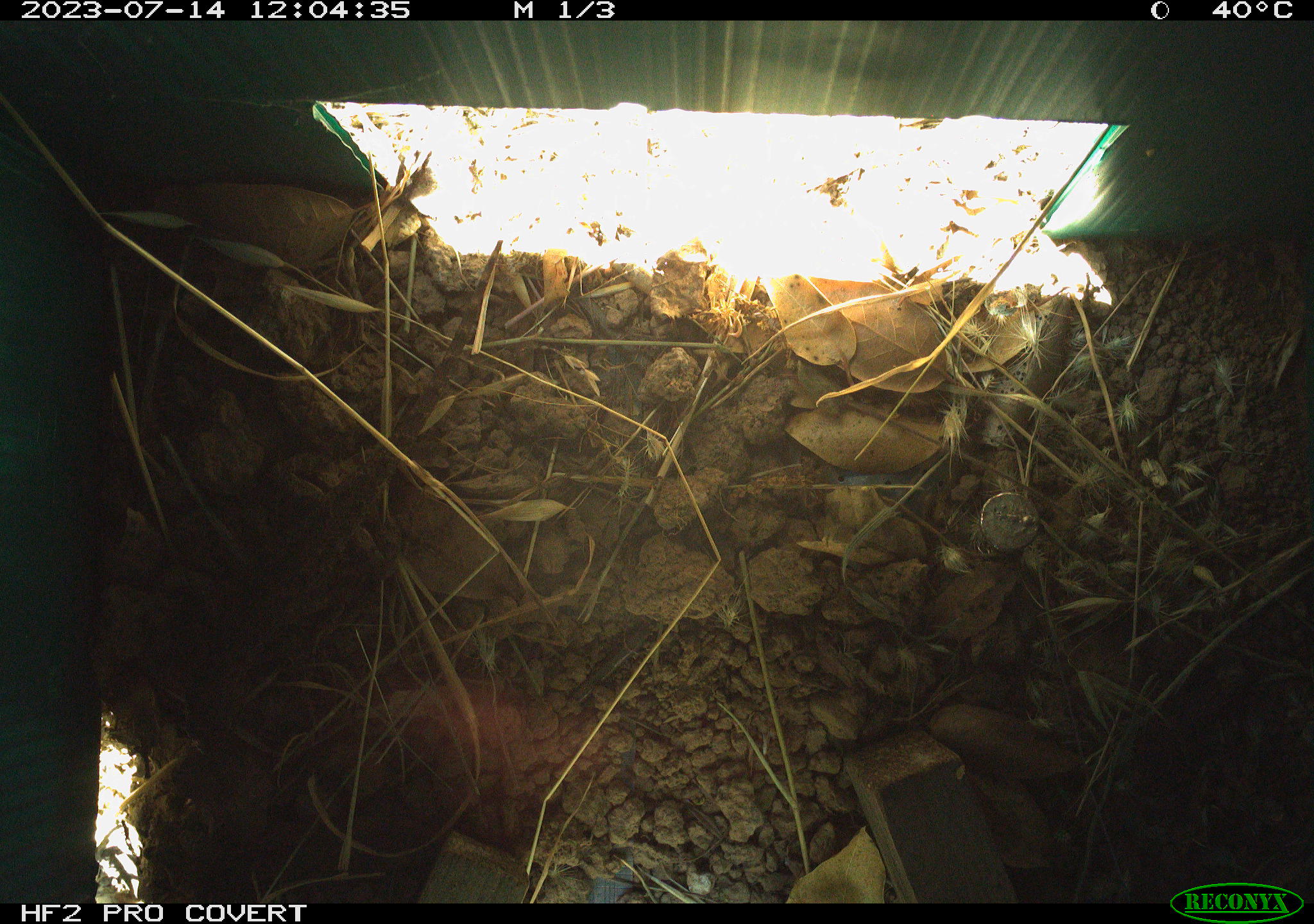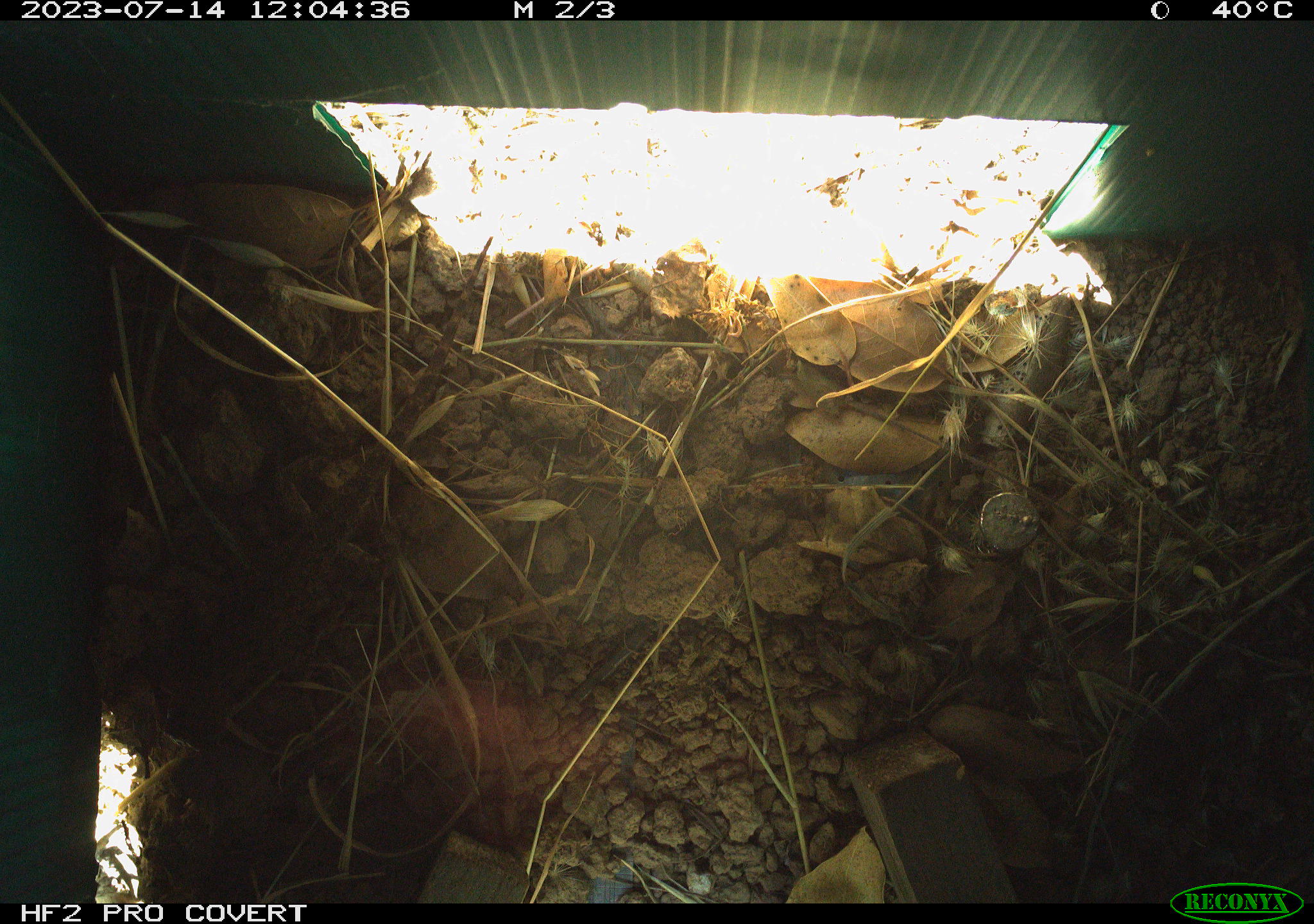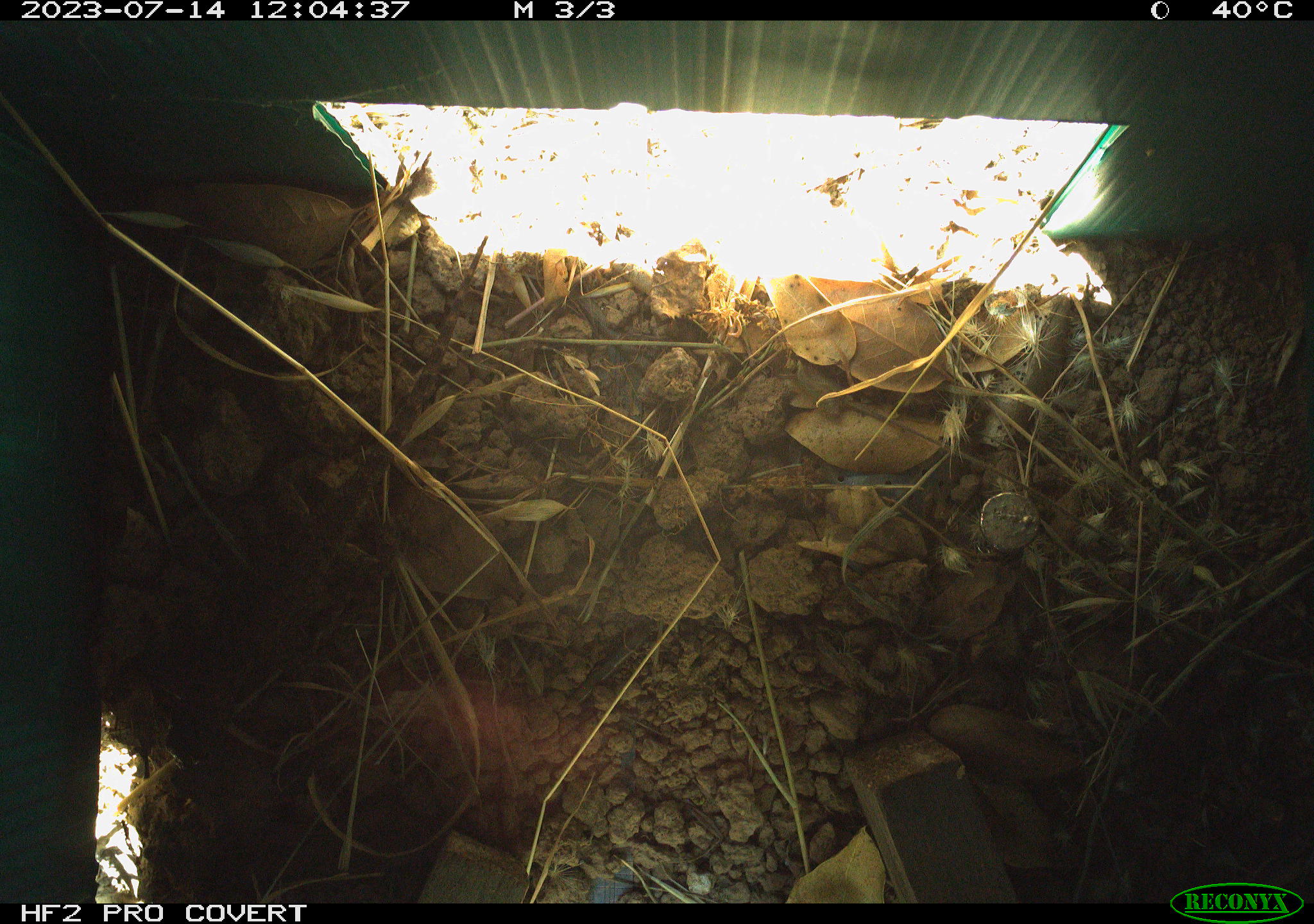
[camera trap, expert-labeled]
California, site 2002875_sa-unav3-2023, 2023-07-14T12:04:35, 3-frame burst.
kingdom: Animalia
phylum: Chordata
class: Reptilia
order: Squamata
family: Phrynosomatidae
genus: Sceloporus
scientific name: Sceloporus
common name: spiny lizards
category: sceloporus species